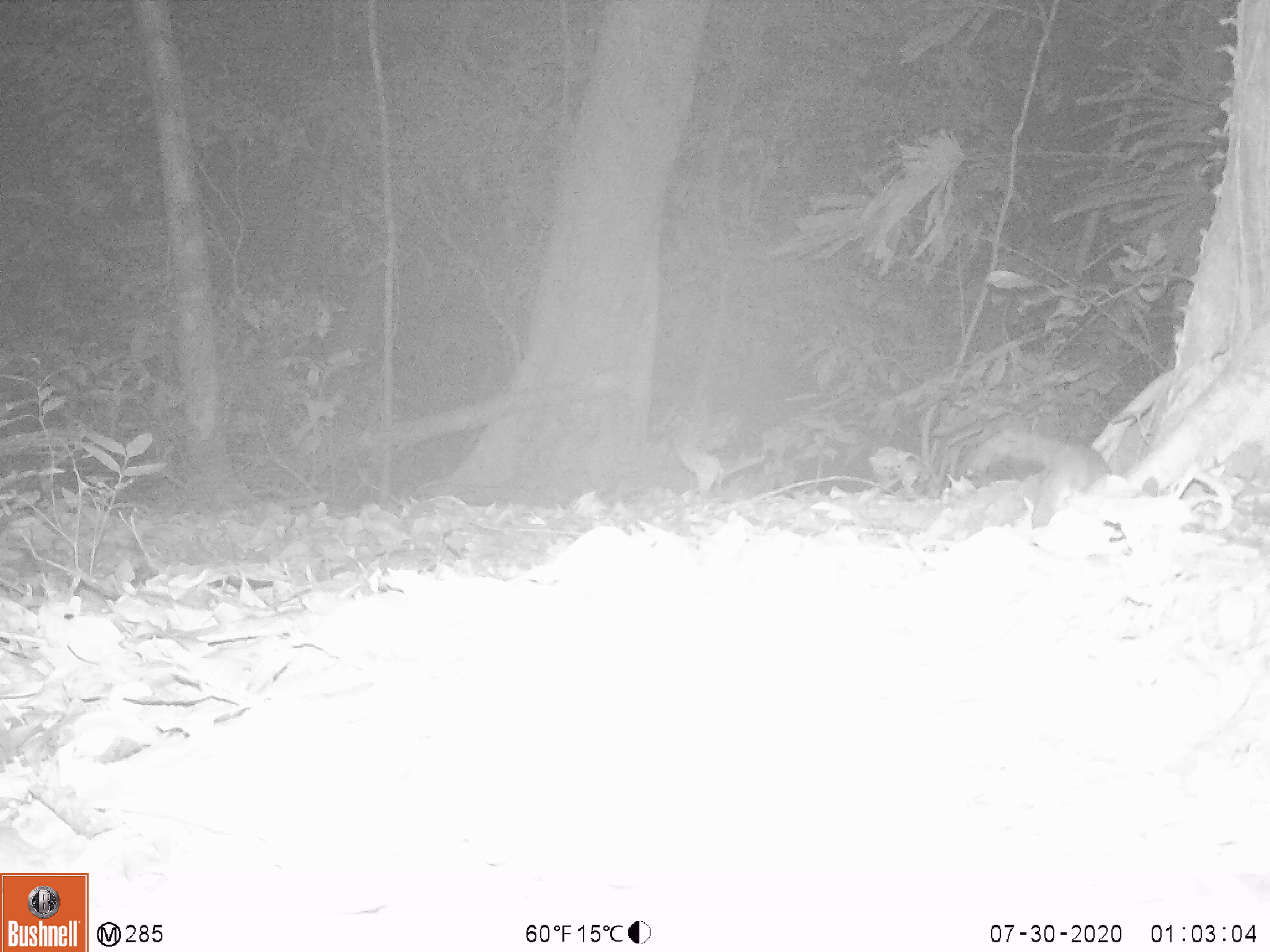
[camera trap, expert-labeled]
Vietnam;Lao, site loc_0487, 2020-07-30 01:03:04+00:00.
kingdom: Animalia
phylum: Chordata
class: Mammalia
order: Rodentia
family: Muridae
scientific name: Muridae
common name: old-world mice and rats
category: unidentified murid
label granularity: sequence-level